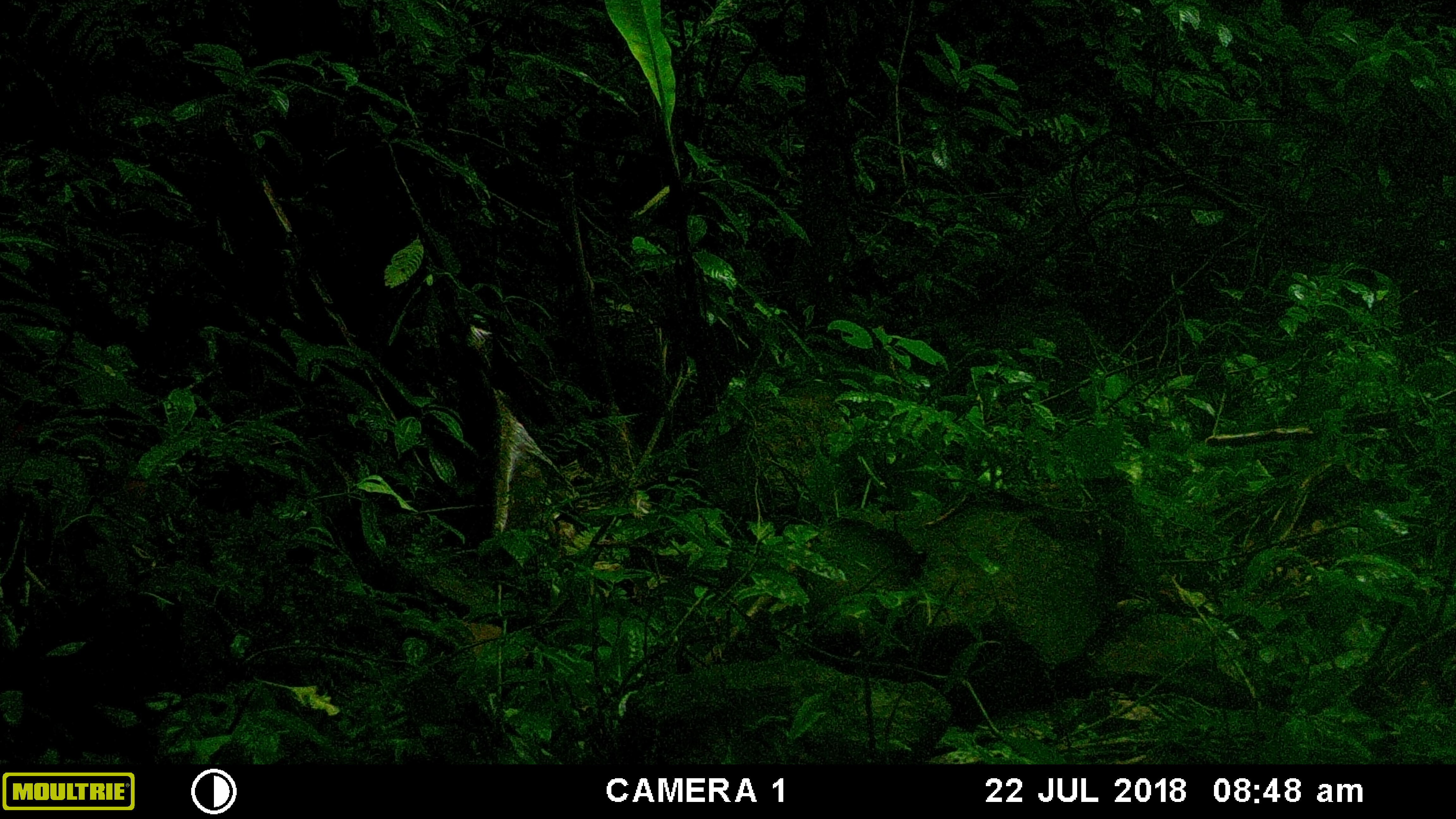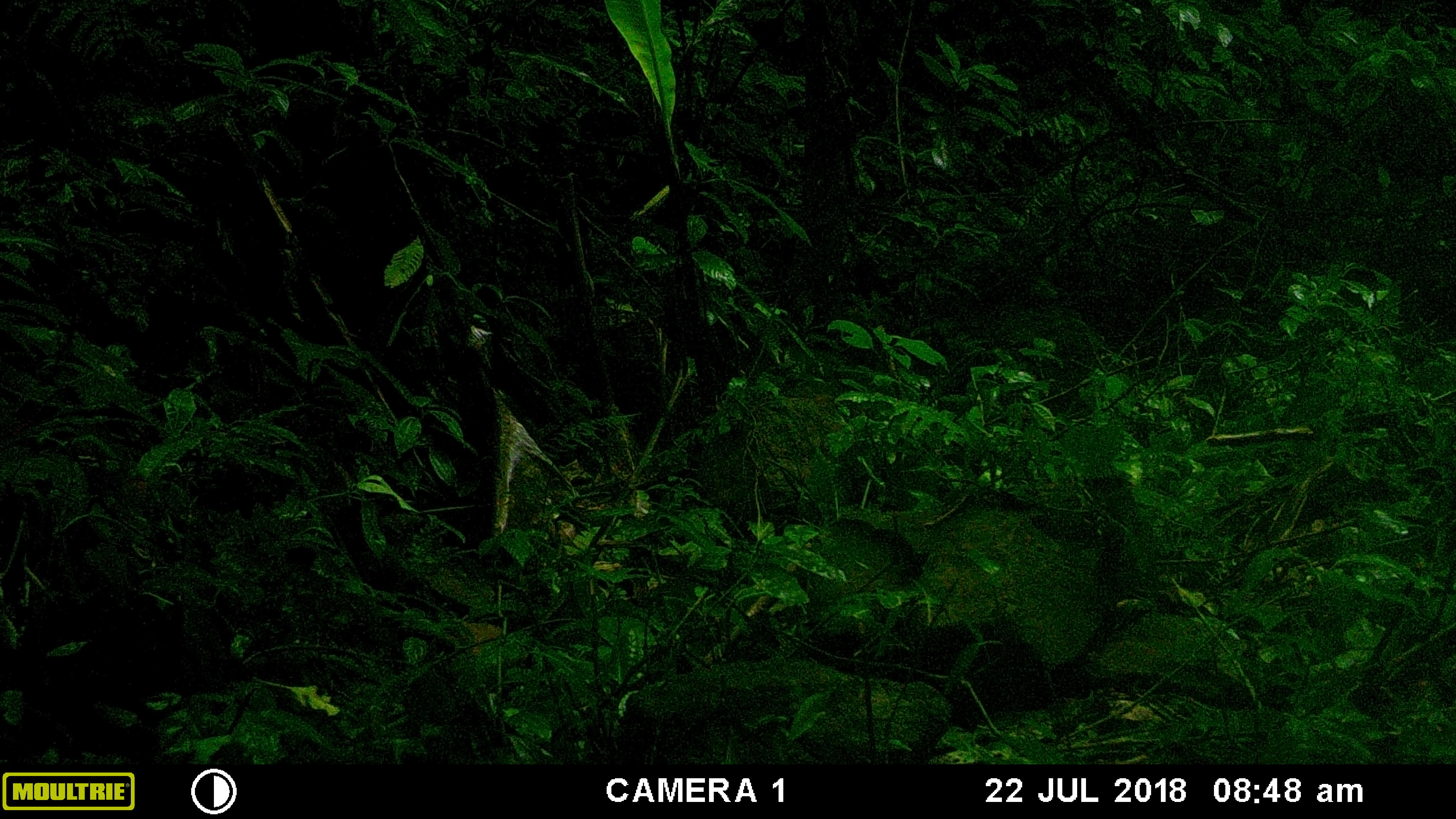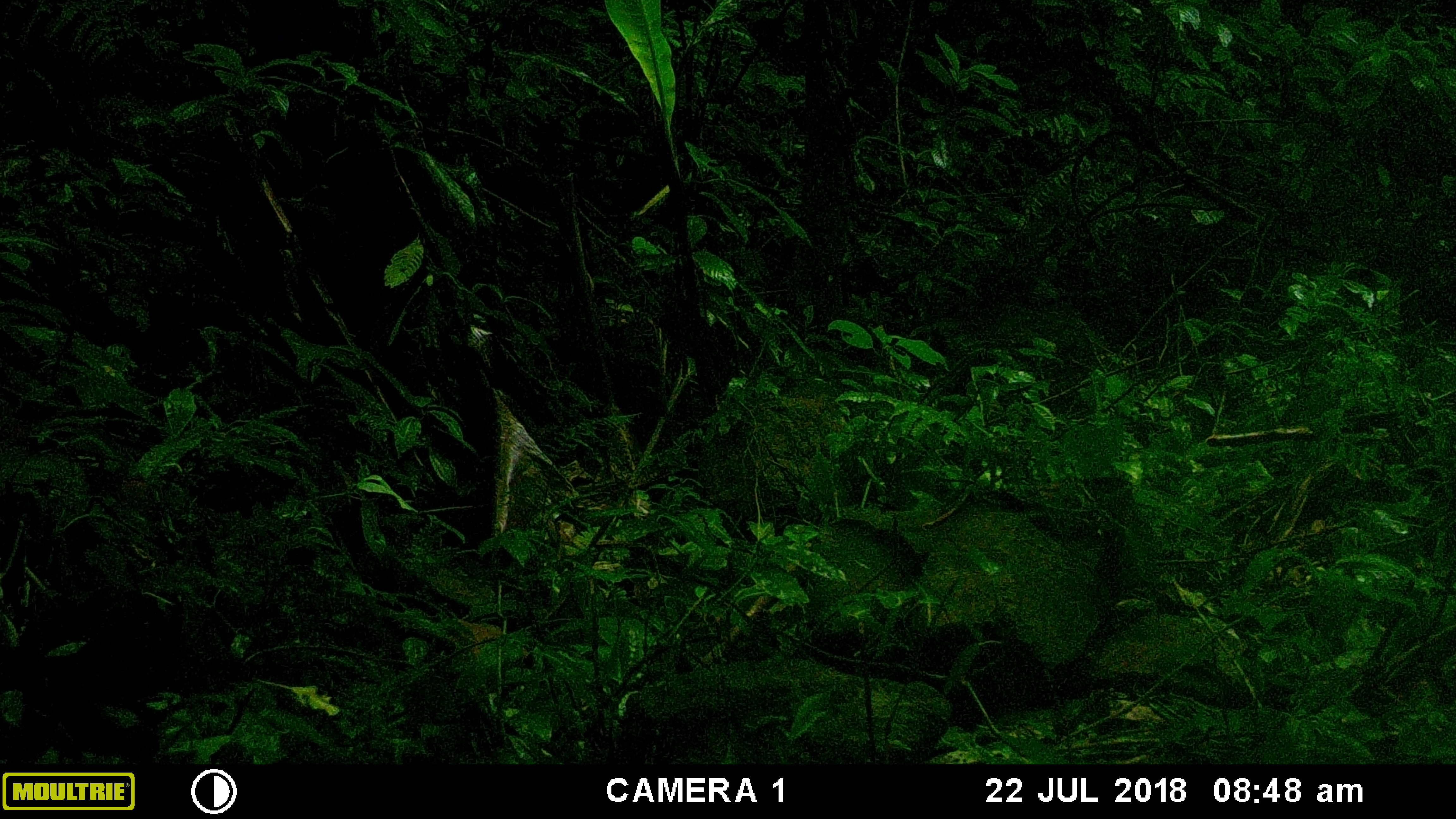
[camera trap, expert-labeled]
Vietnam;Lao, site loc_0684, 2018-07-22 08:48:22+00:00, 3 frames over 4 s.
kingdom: Animalia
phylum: Chordata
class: Aves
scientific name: Aves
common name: bird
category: unidentified bird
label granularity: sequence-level